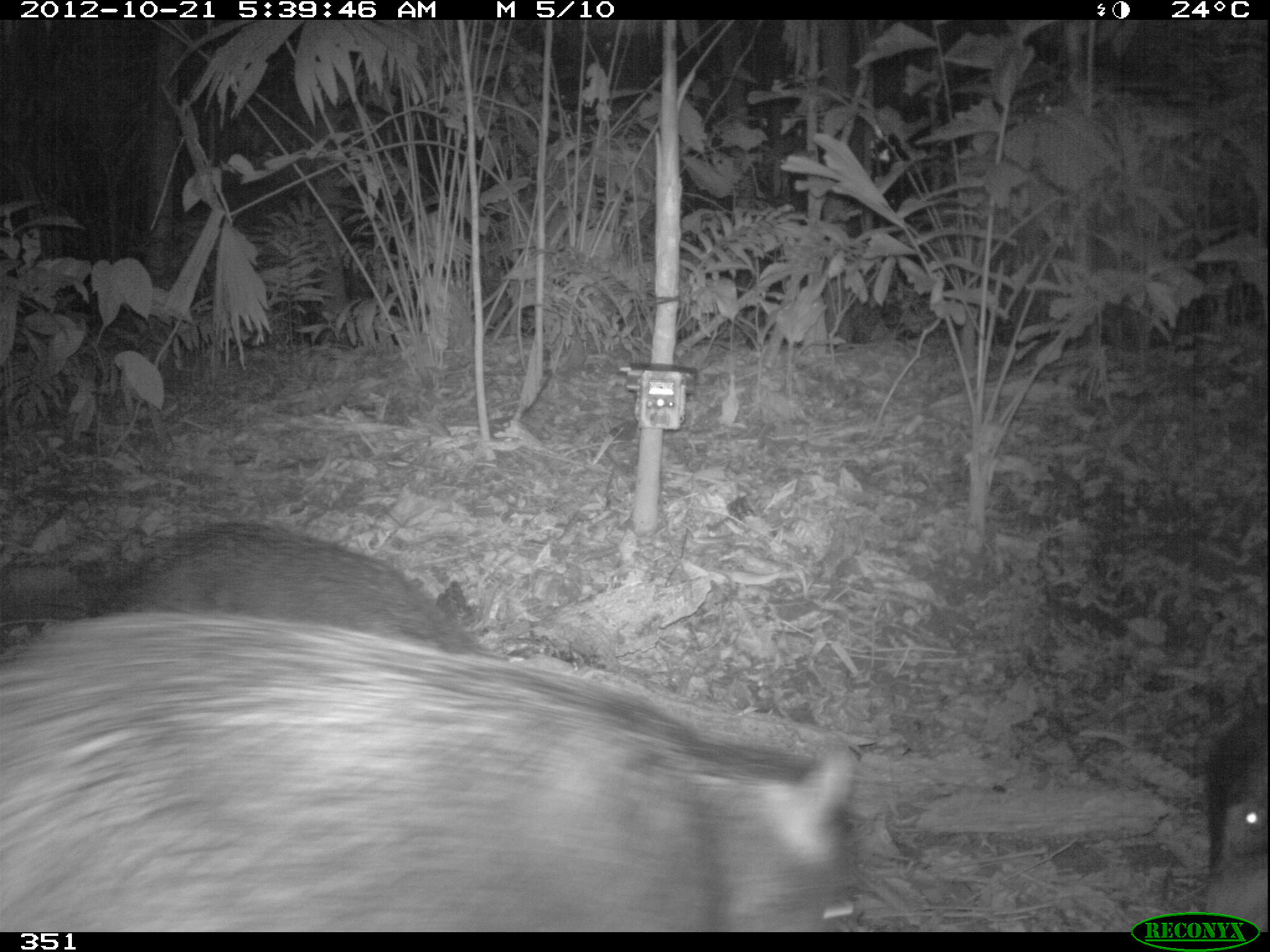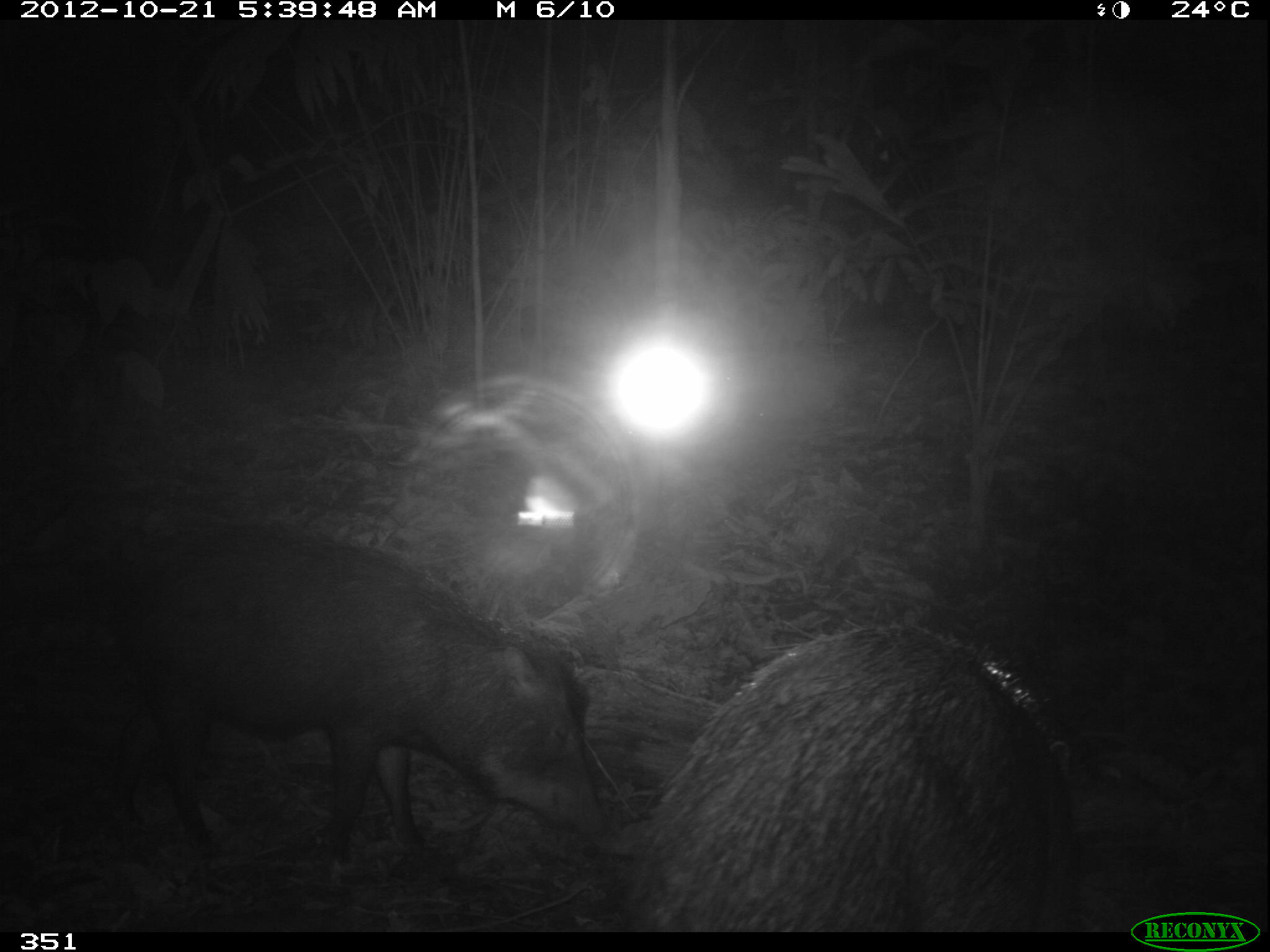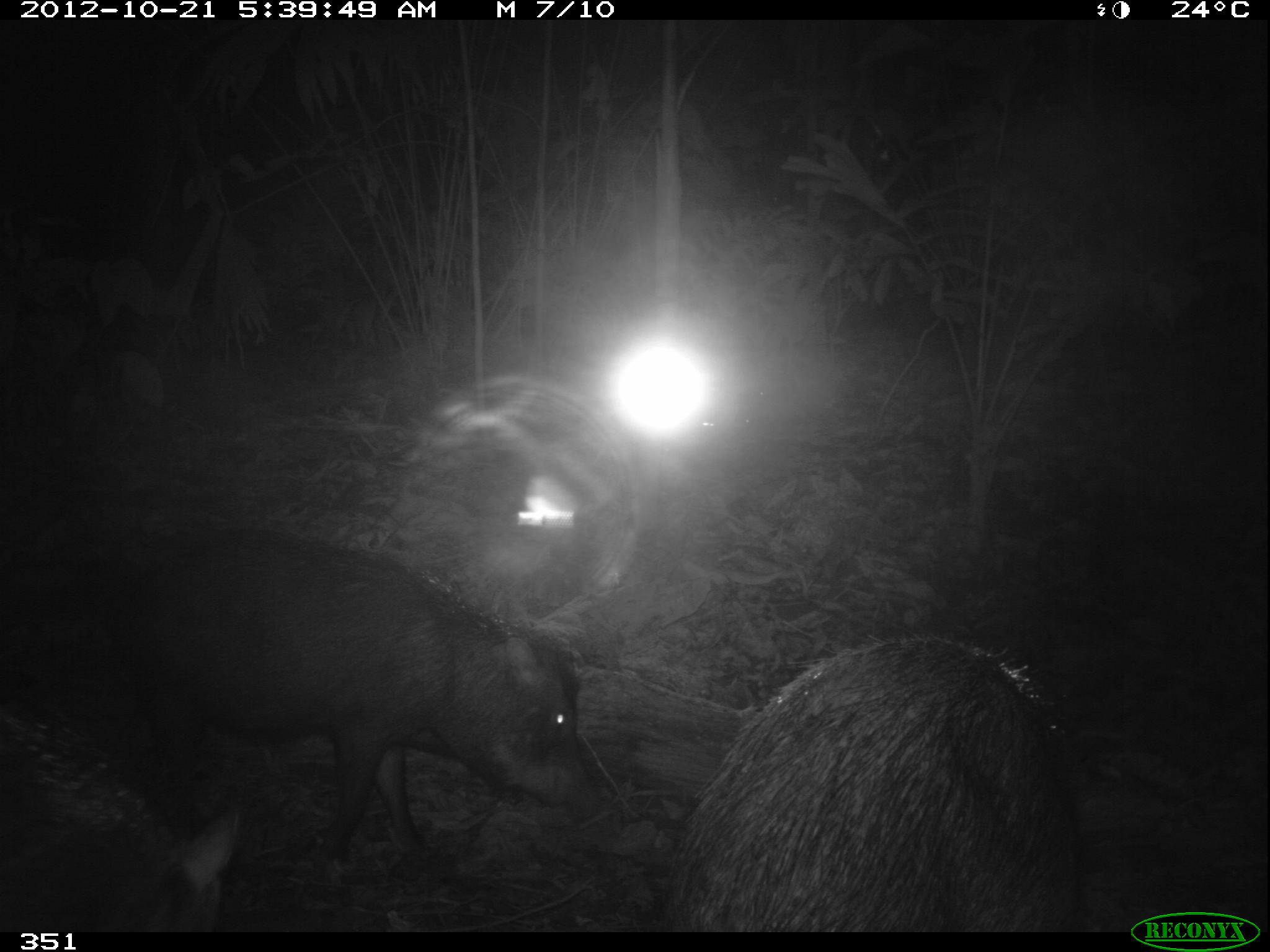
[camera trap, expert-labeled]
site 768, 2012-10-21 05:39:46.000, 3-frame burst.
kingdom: Animalia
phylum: Chordata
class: Mammalia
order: Artiodactyla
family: Tayassuidae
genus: Tayassu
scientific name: Tayassu pecari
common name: white-lipped peccary